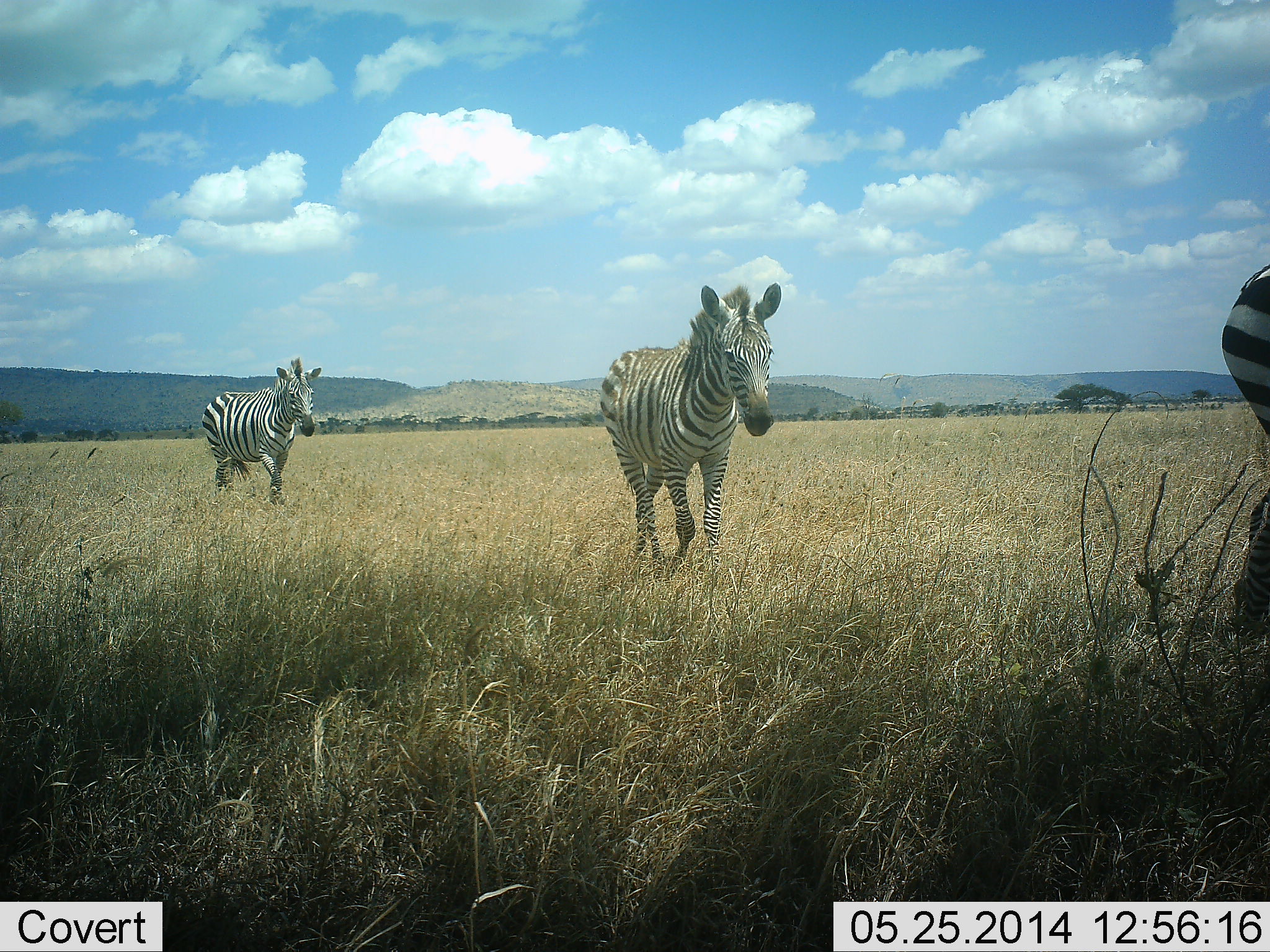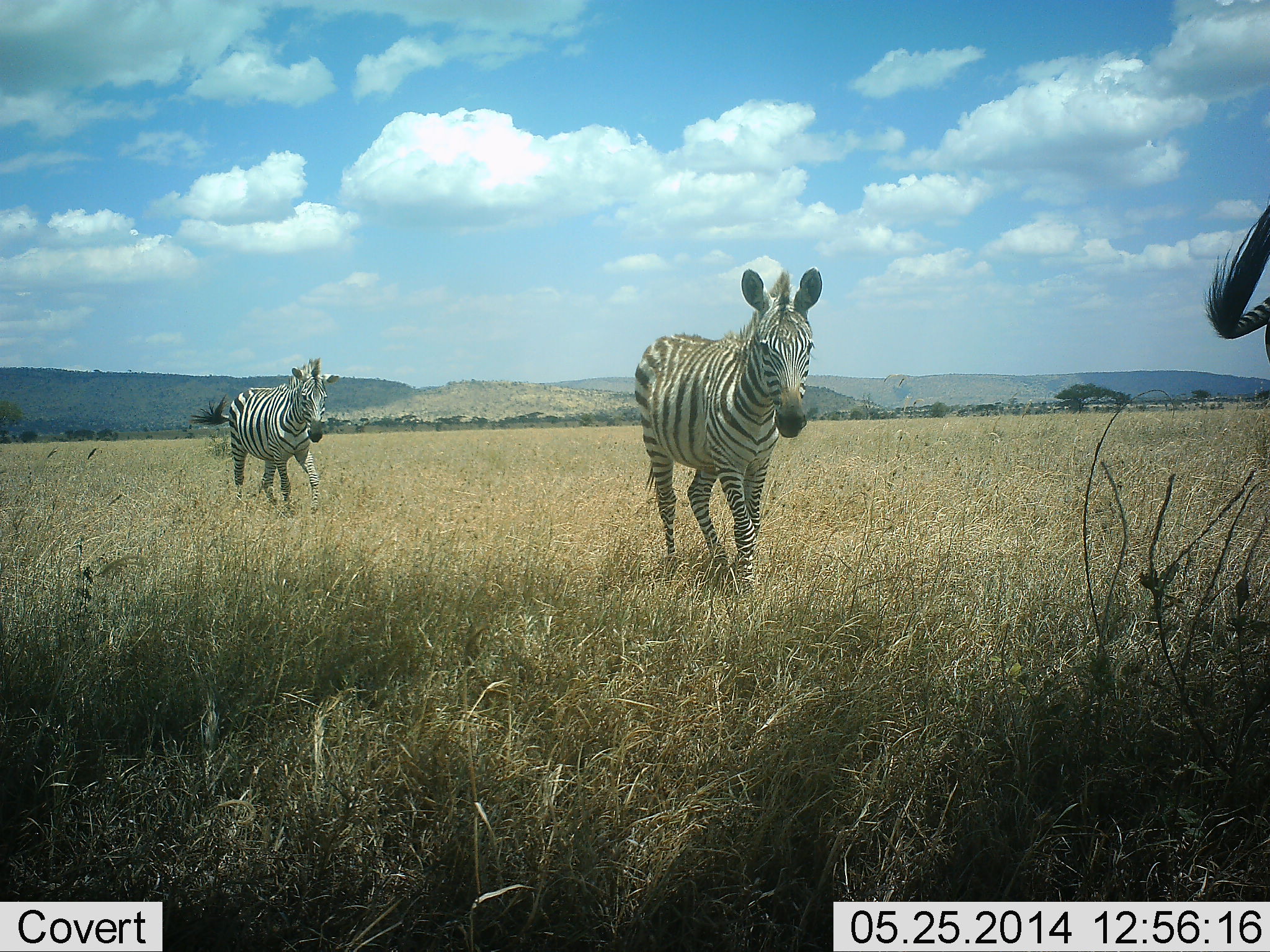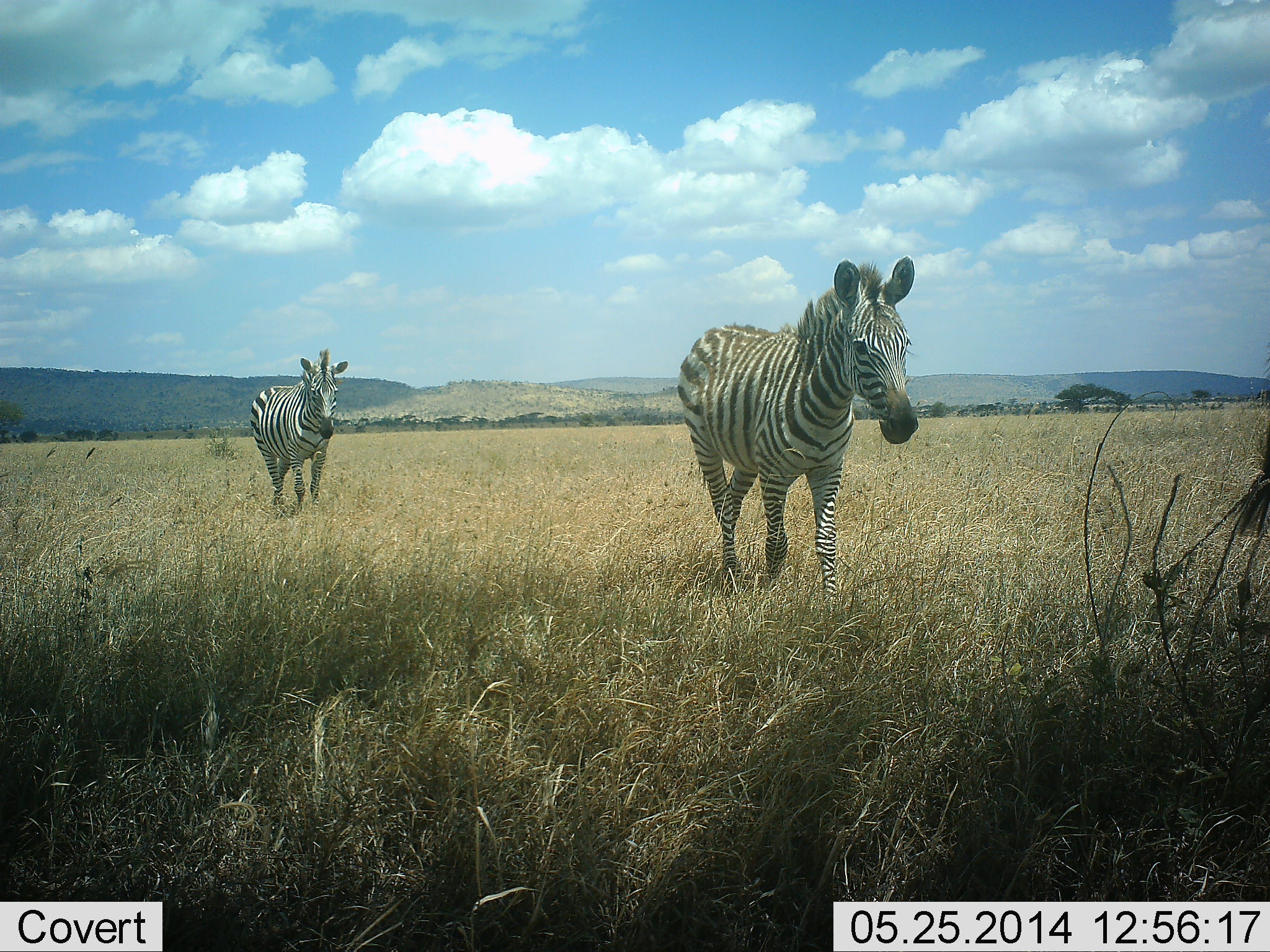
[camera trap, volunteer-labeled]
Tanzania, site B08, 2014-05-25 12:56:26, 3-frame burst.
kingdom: Animalia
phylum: Chordata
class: Mammalia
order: Perissodactyla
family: Equidae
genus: Equus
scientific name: Equus quagga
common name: plains zebra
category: zebra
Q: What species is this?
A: Zebra (plains zebra) (Equus quagga).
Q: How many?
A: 3.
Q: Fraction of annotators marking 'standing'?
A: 10%.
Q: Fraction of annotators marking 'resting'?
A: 0%.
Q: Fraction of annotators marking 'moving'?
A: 100%.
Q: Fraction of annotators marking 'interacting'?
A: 0%.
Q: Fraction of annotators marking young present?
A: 10%.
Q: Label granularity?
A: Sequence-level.